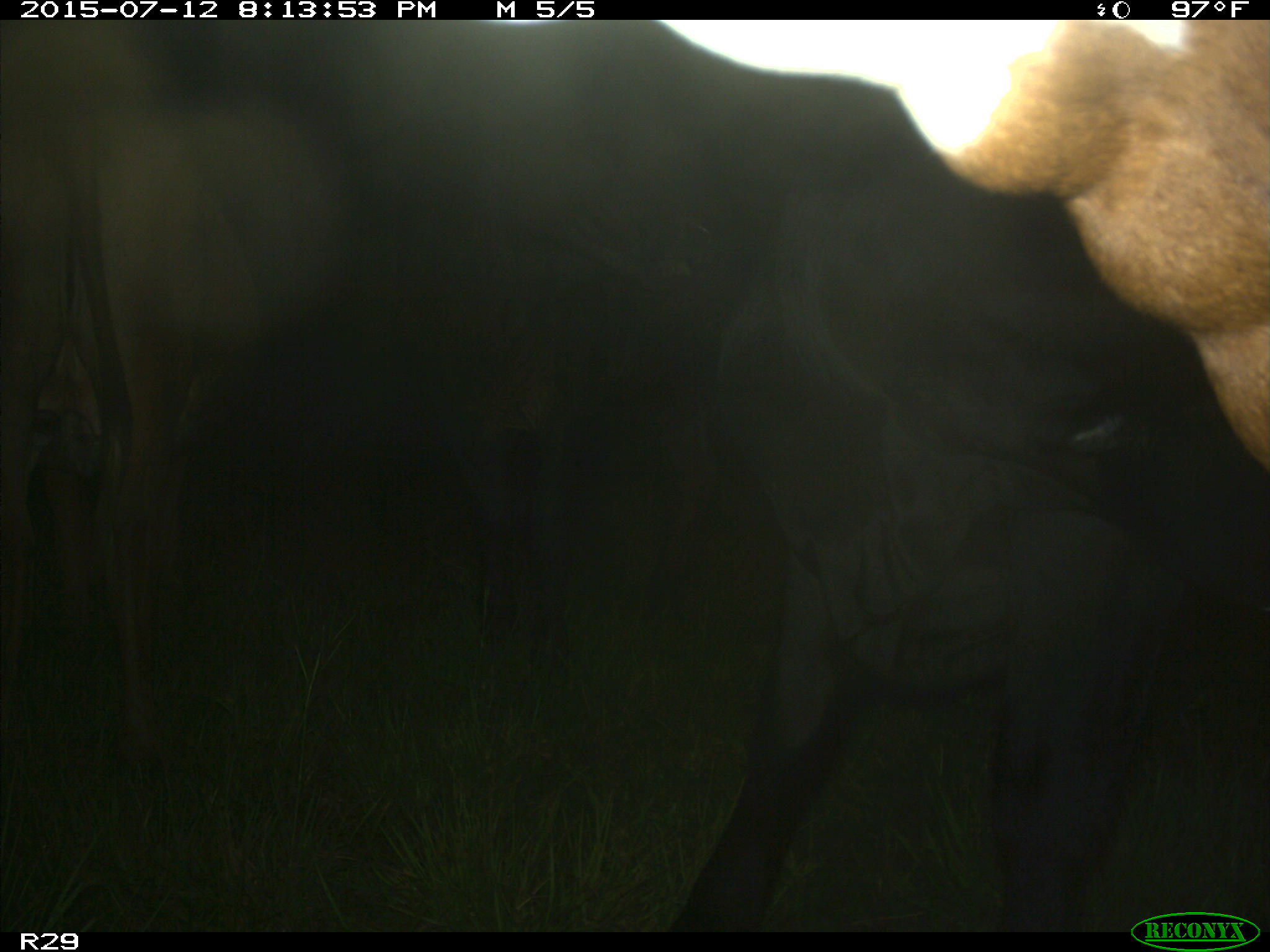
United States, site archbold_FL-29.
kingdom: Animalia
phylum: Chordata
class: Mammalia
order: Artiodactyla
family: Bovidae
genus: Bos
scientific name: Bos taurus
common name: domestic cow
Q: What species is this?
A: Bos taurus (domestic cow).